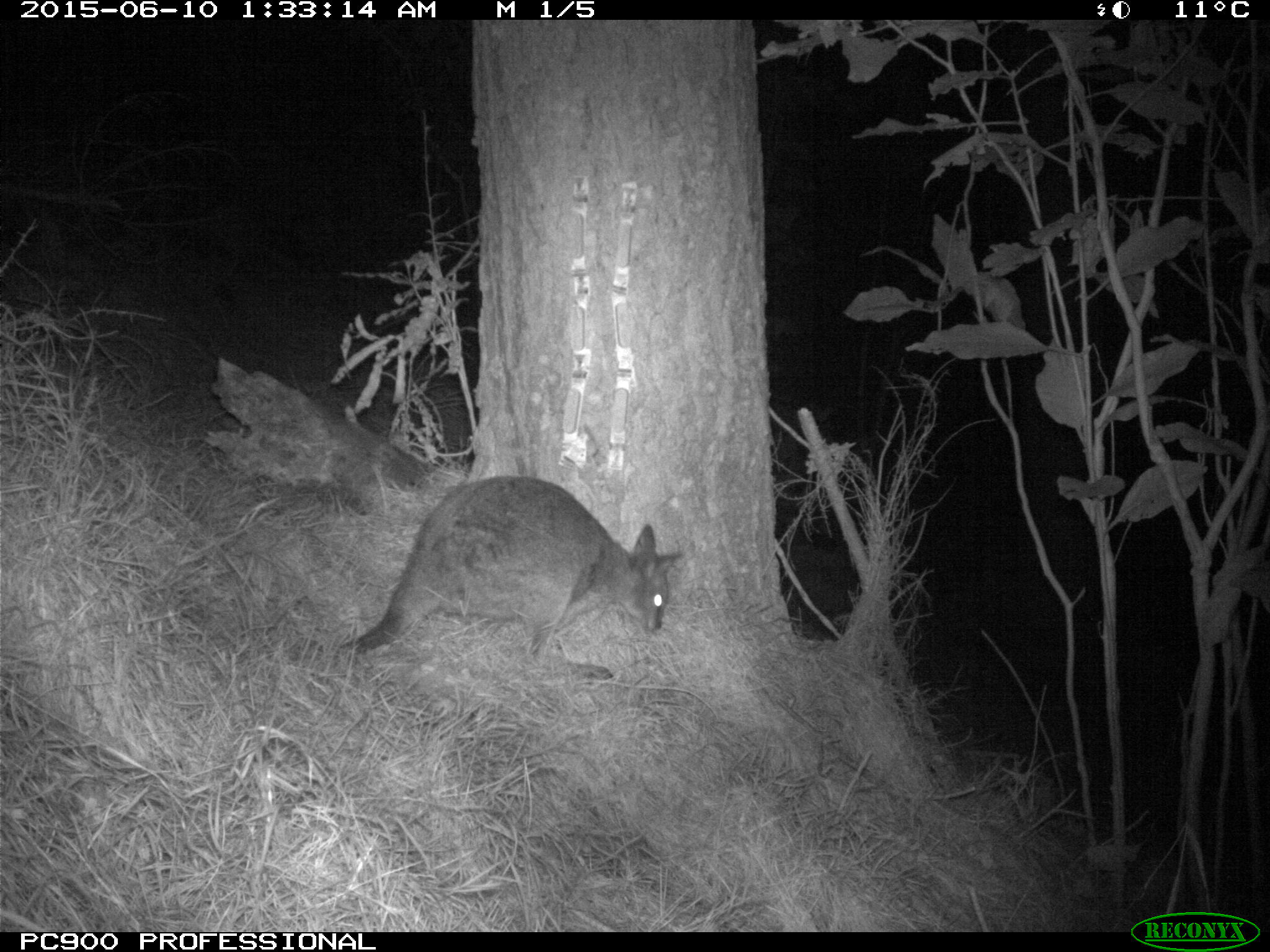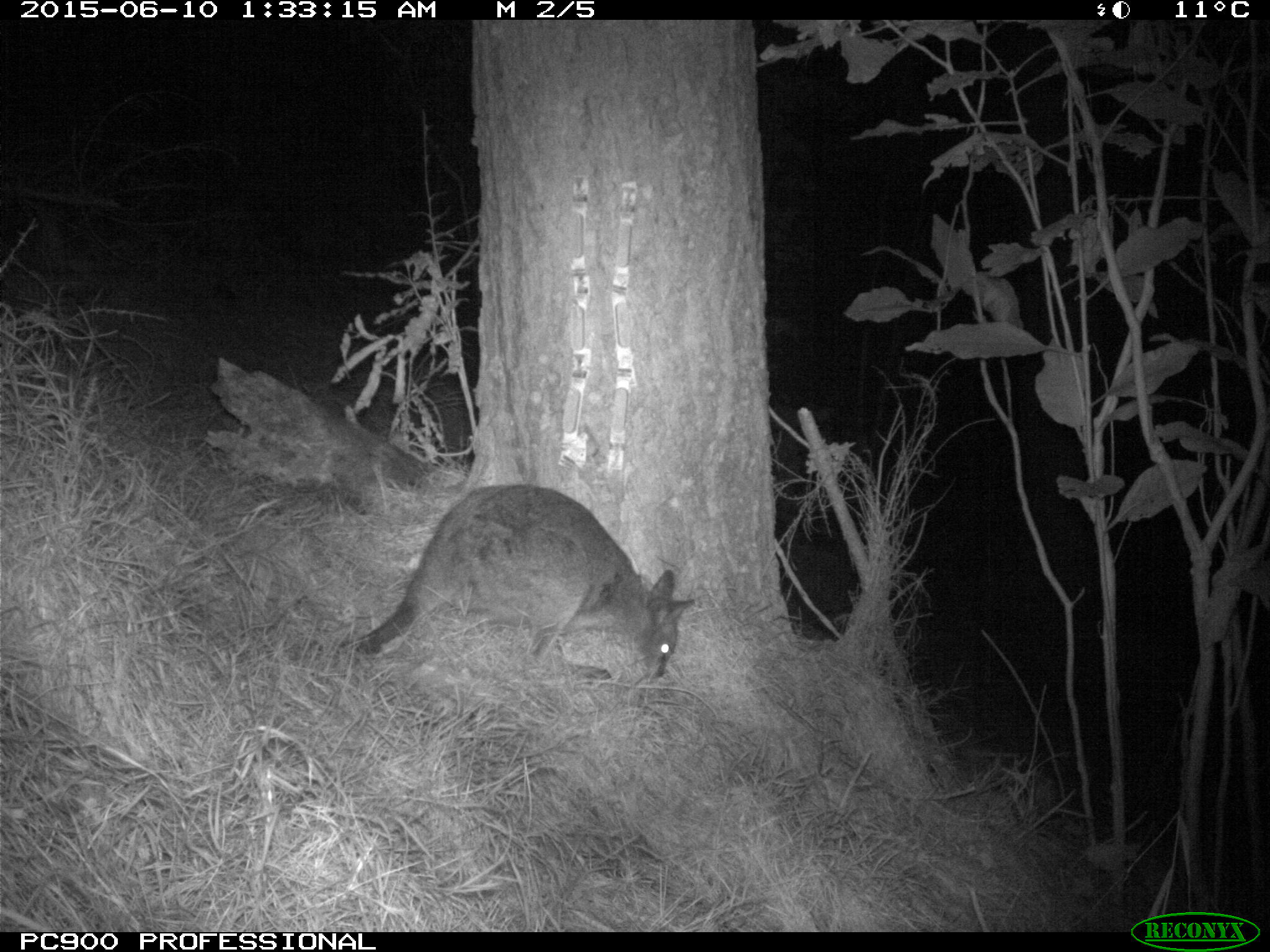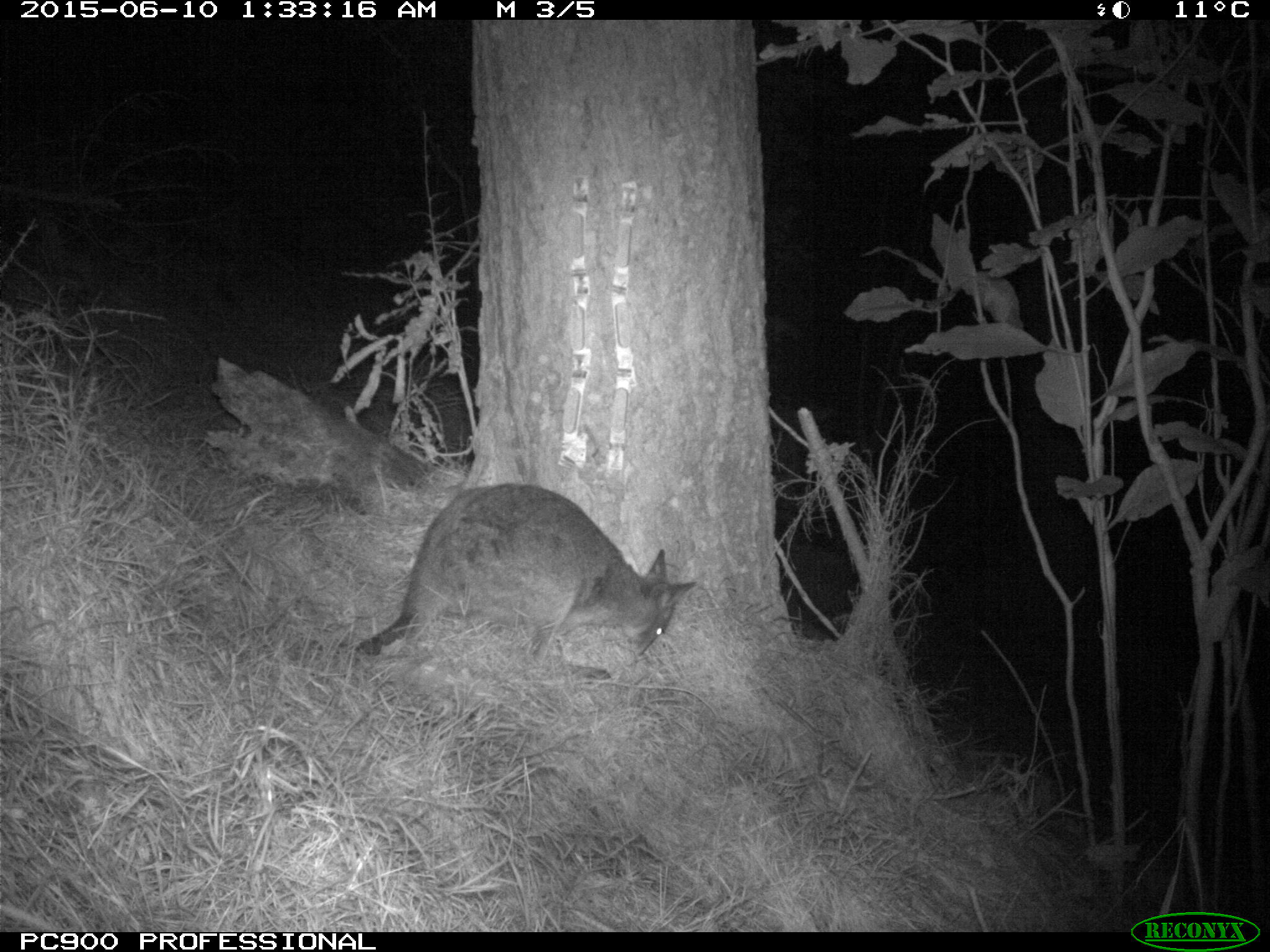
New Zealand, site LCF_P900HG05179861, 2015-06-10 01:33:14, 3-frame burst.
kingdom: Animalia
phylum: Chordata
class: Mammalia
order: Diprotodontia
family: Macropodidae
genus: Notamacropus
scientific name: Notamacropus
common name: wallaby